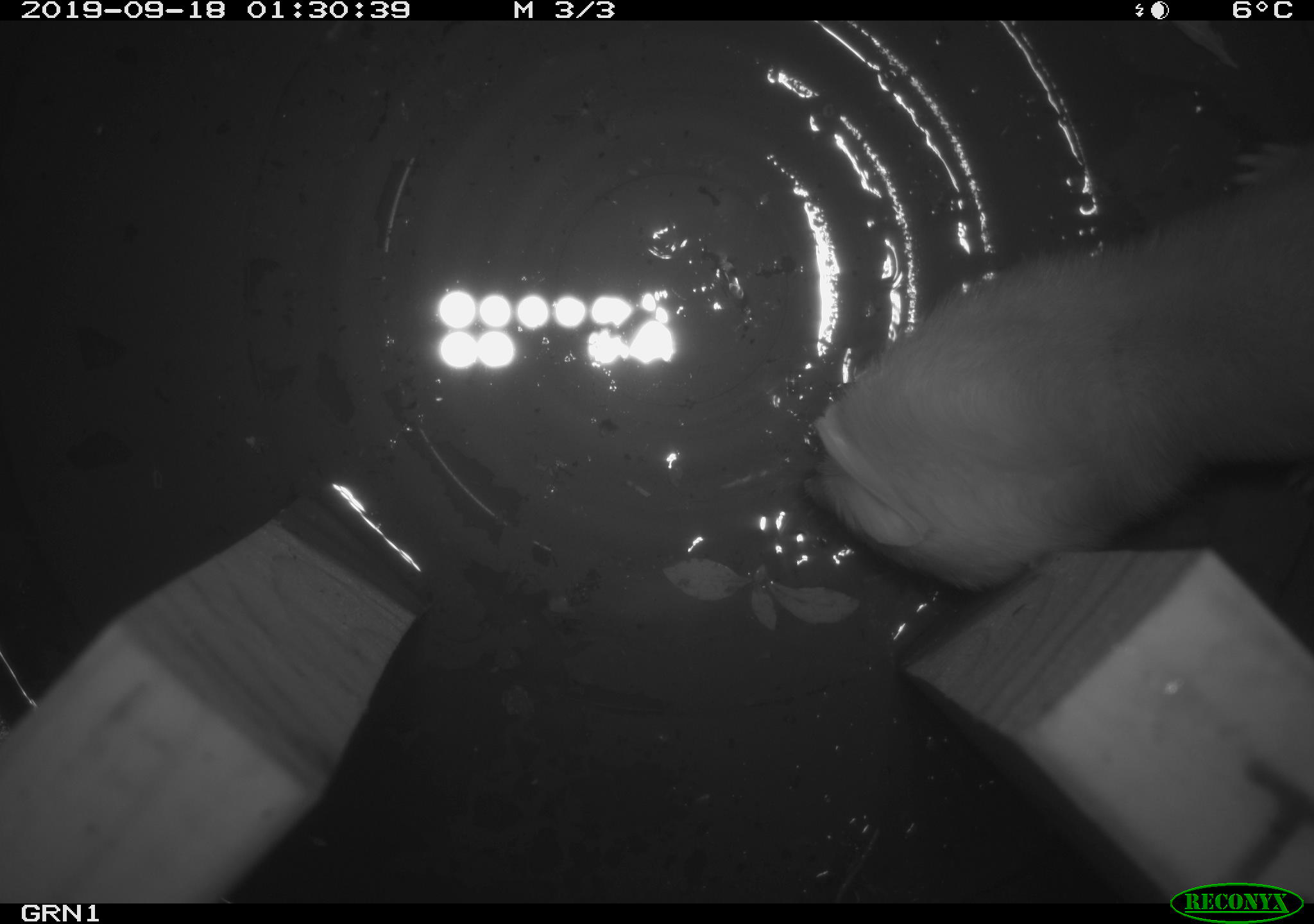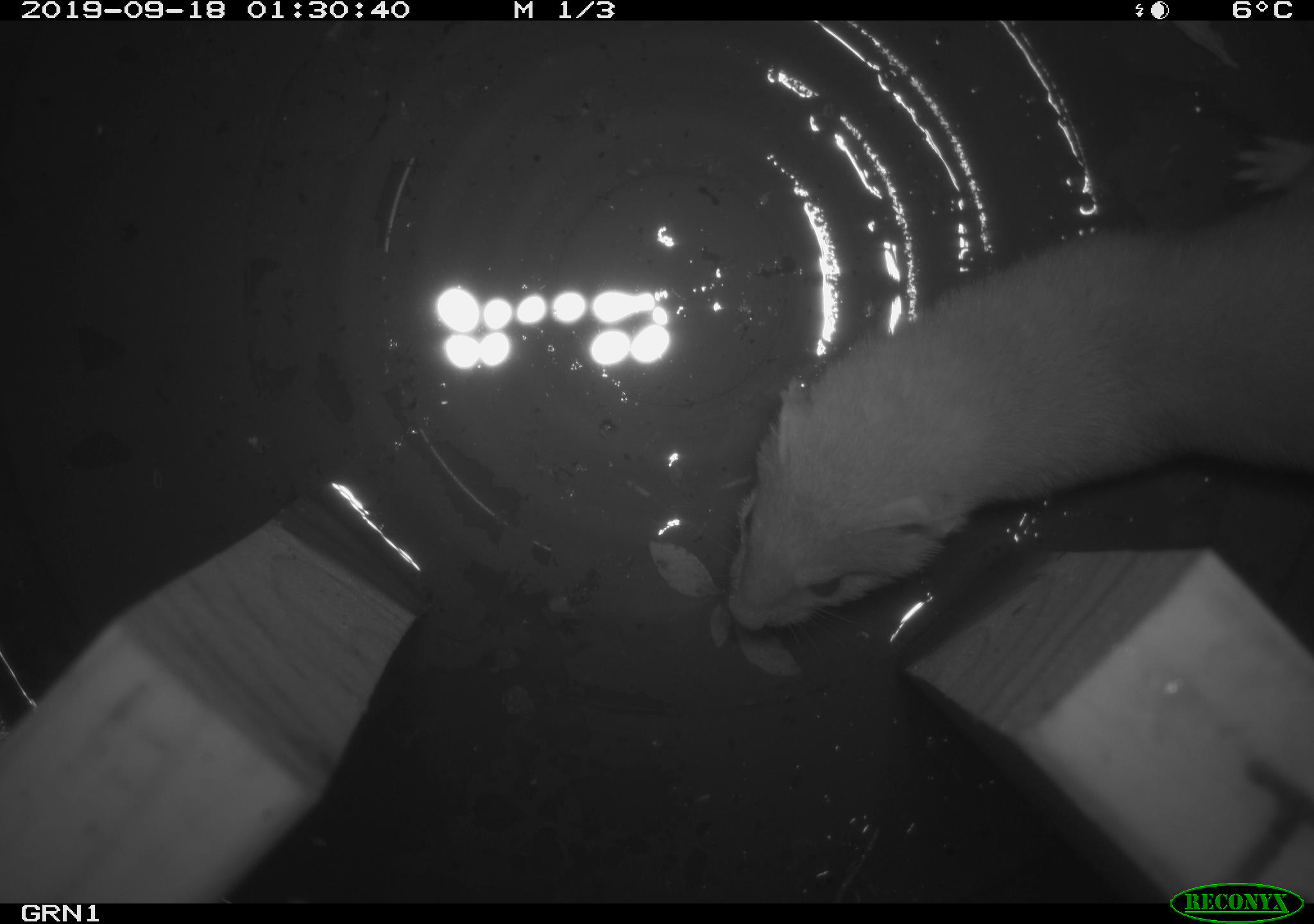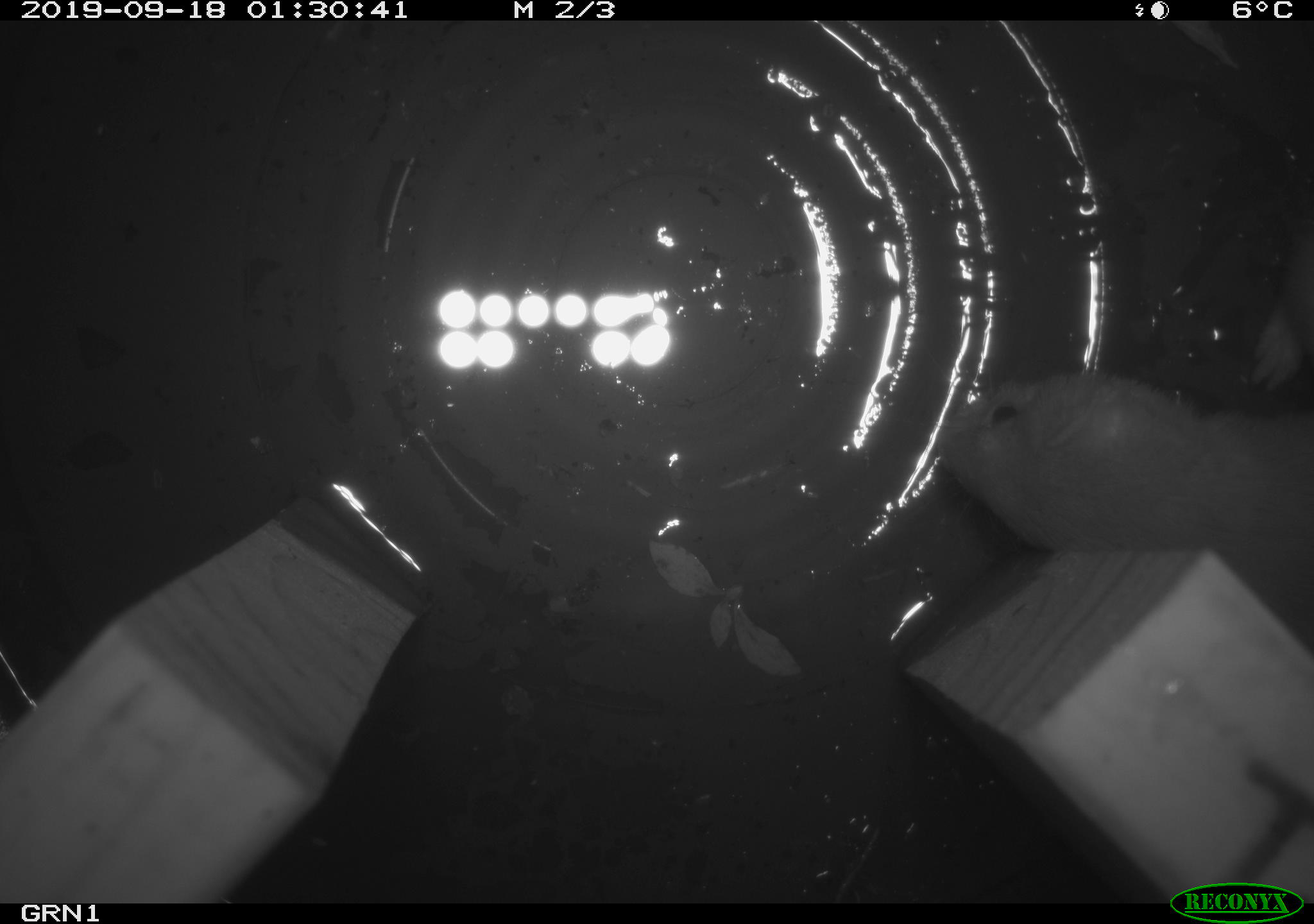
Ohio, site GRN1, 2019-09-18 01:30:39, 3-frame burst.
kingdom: Animalia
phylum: Chordata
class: Mammalia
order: Carnivora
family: Mustelidae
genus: Neogale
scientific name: Neogale frenata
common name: long-tailed weasel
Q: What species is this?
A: Long-tailed weasel (Neogale frenata).